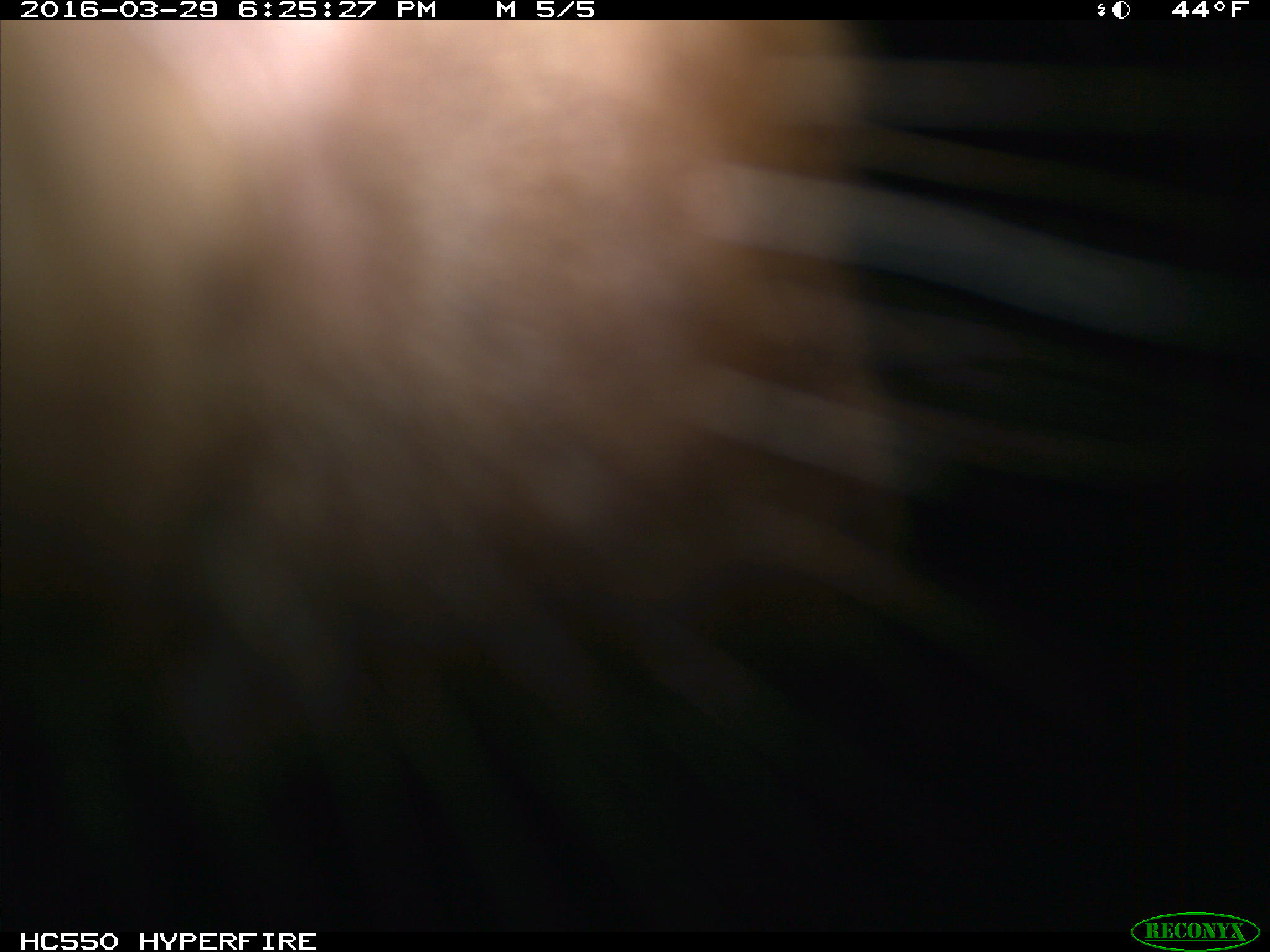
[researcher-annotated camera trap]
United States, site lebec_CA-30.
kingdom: Animalia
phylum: Chordata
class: Mammalia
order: Artiodactyla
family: Bovidae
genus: Bos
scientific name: Bos taurus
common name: domestic cow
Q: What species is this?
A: Bos taurus (domestic cow).